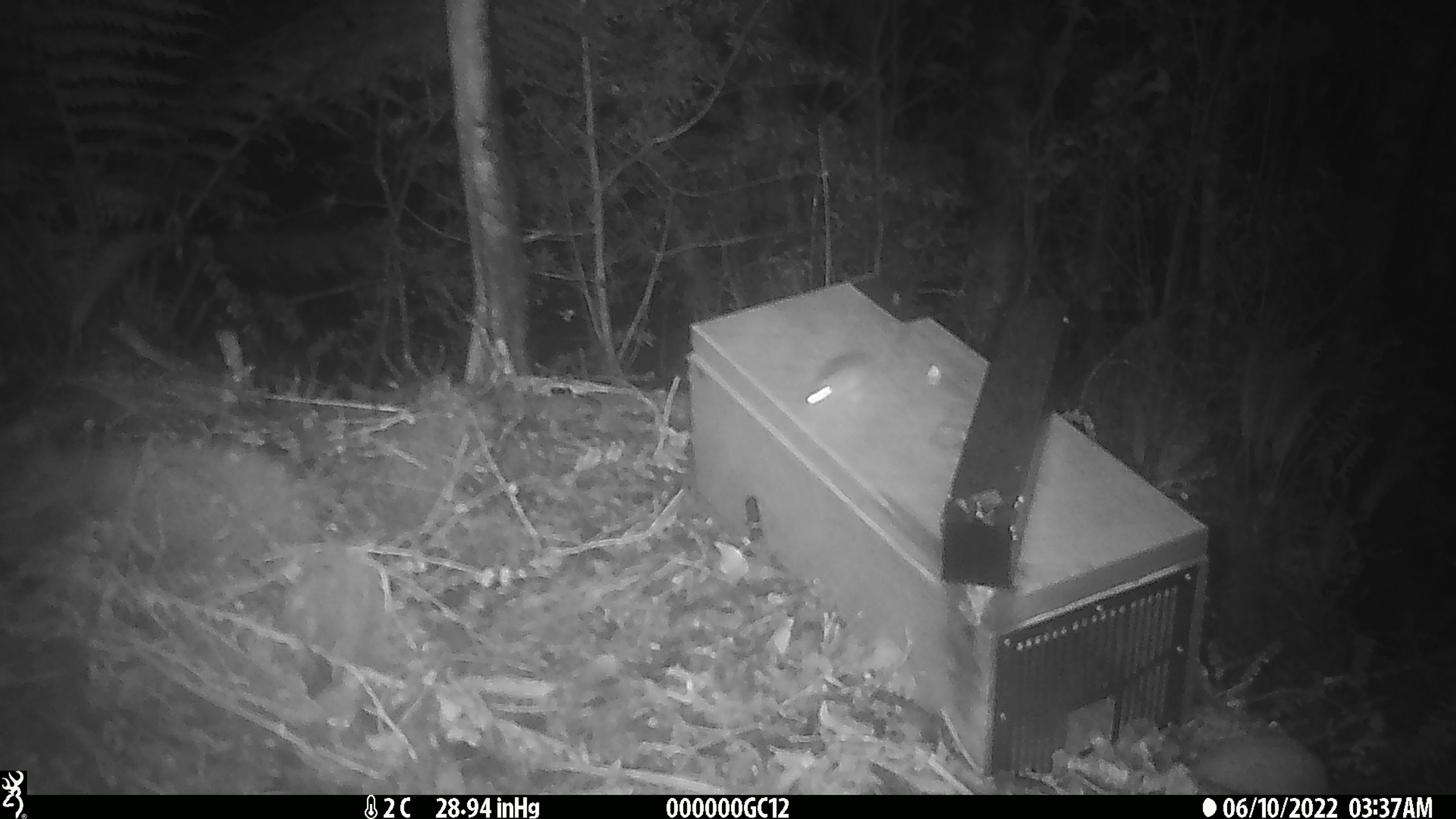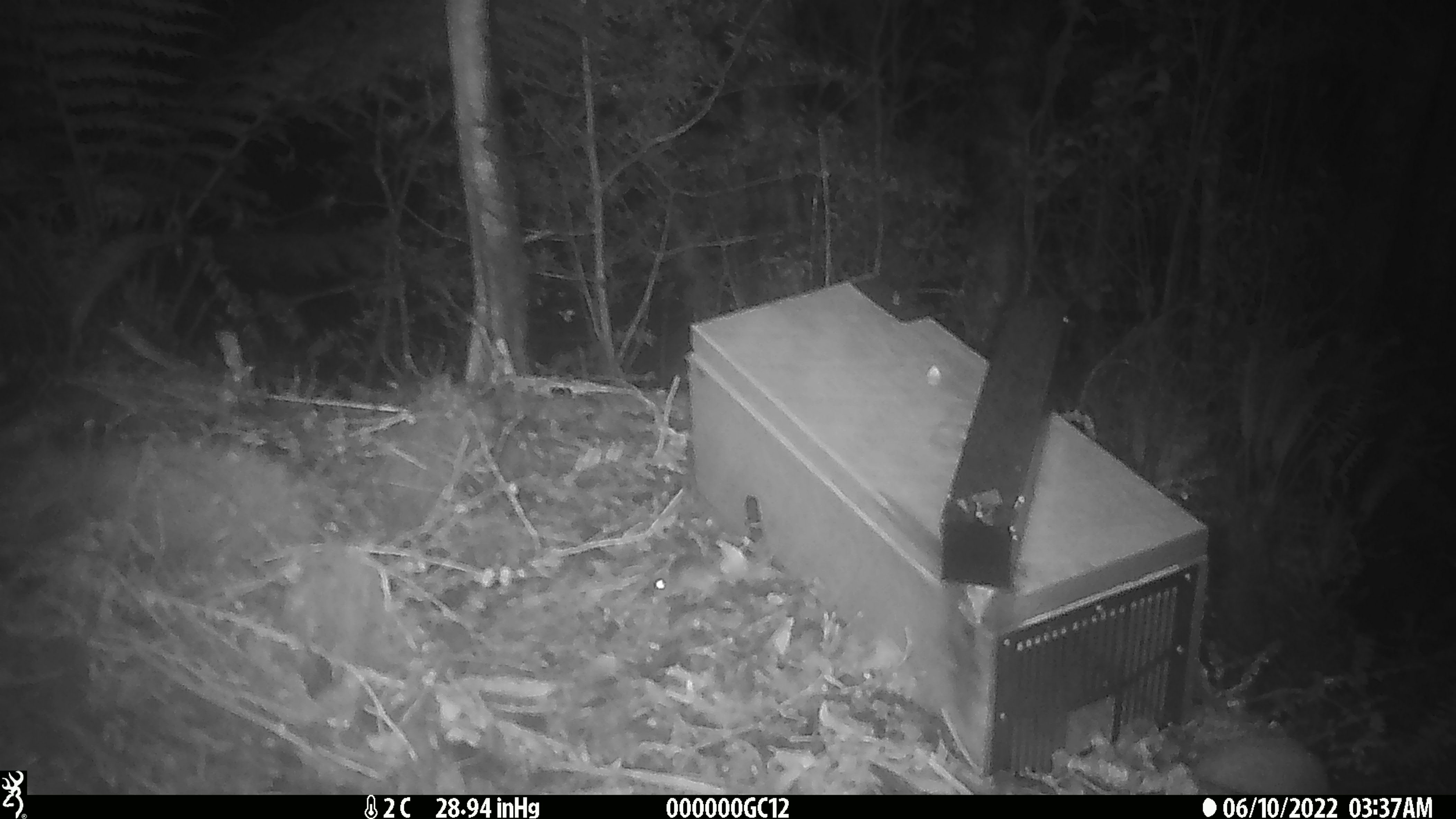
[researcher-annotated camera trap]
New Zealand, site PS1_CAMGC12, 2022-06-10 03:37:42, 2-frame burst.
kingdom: Animalia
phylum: Chordata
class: Mammalia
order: Rodentia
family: Muridae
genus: Mus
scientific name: Mus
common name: mouse